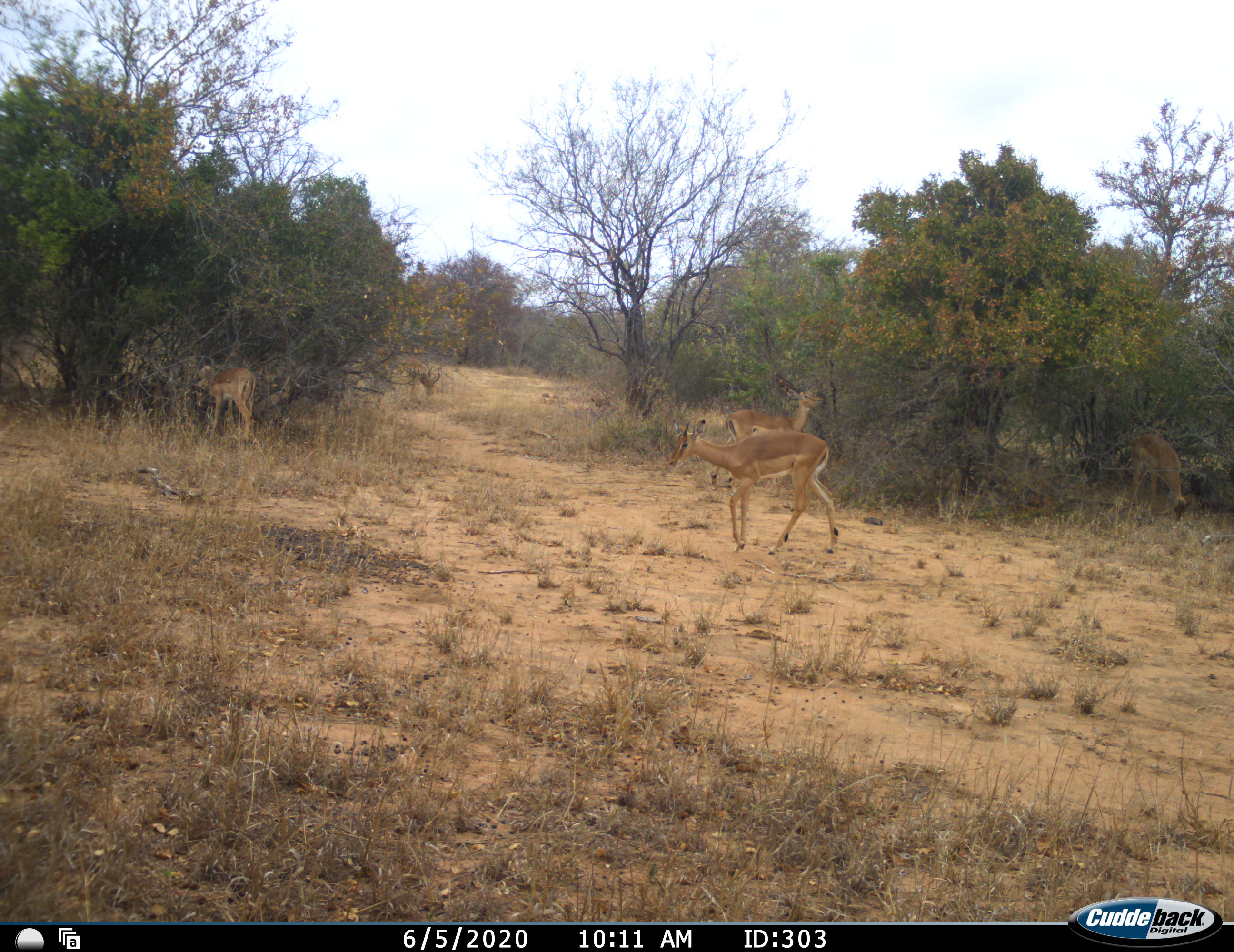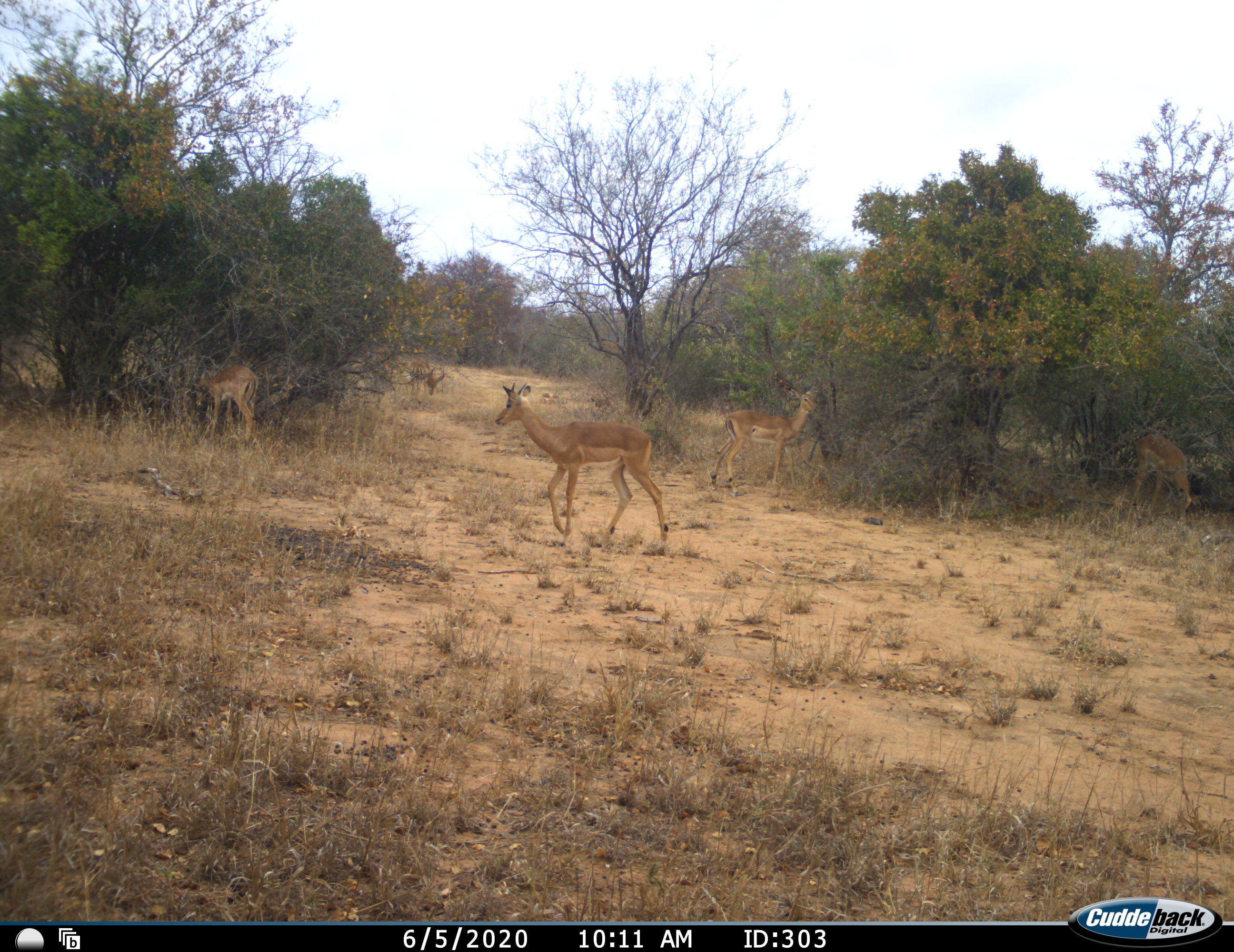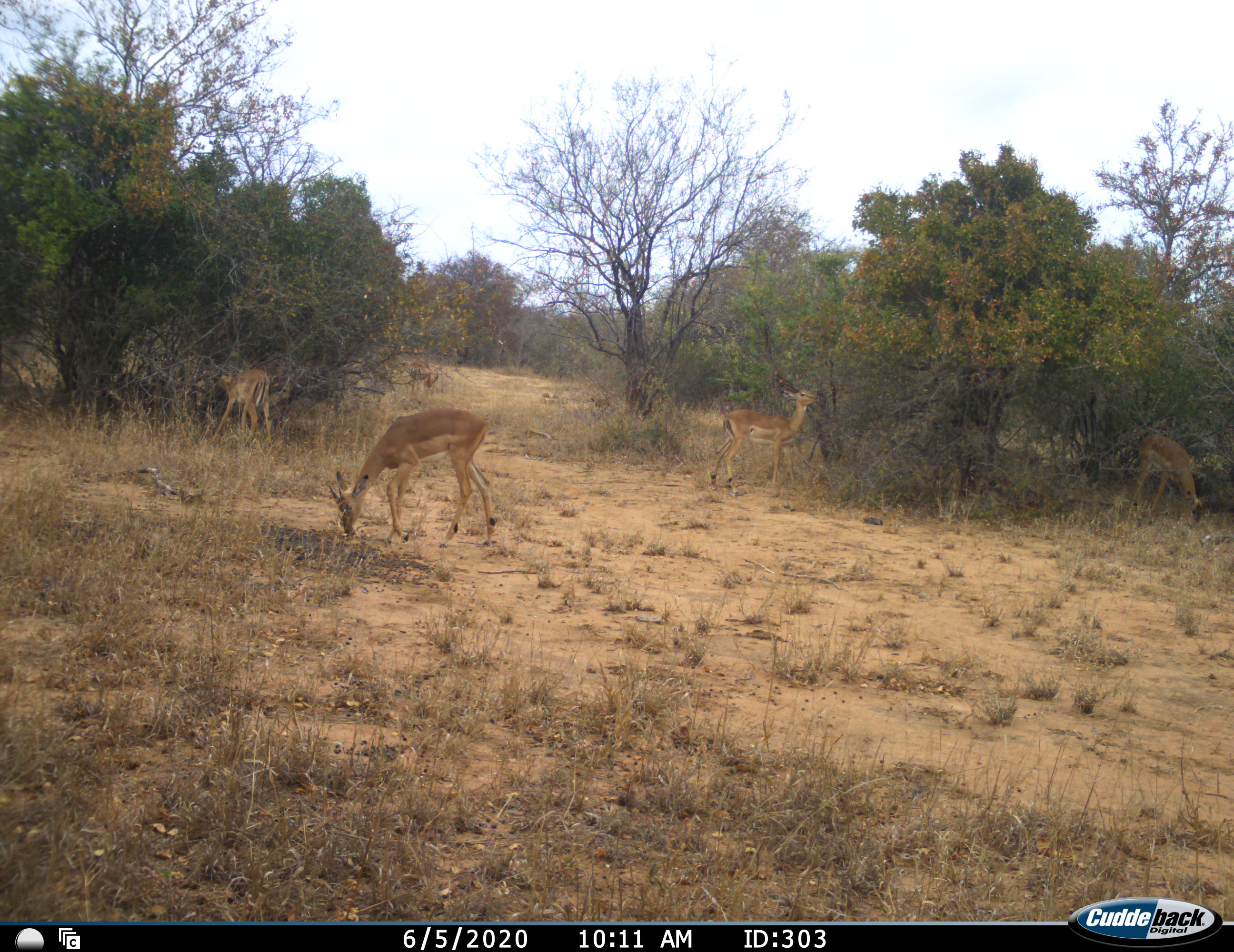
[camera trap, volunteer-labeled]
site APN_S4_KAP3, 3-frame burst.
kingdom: Animalia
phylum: Chordata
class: Mammalia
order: Artiodactyla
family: Bovidae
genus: Aepyceros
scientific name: Aepyceros melampus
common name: impala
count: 5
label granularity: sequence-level